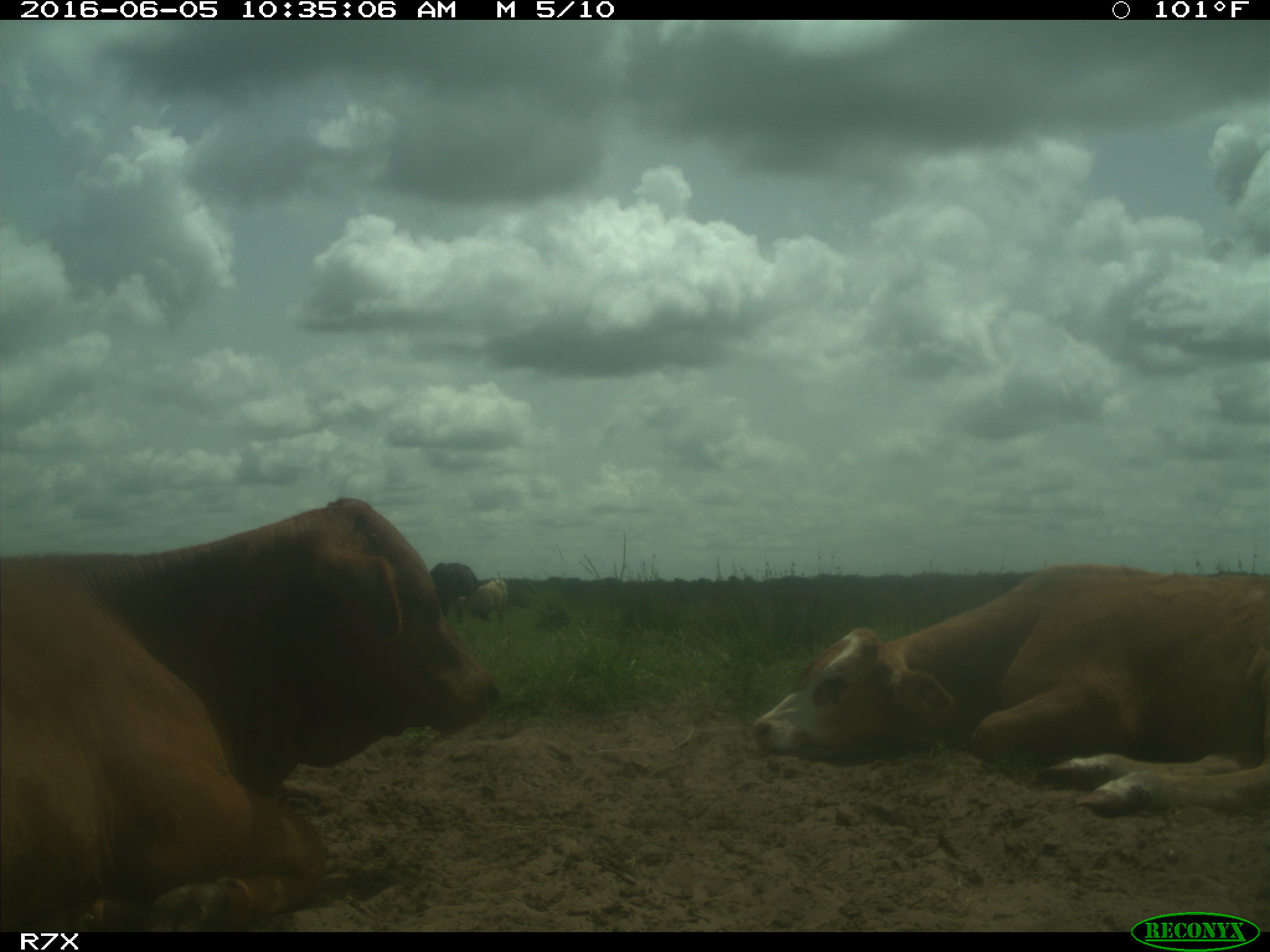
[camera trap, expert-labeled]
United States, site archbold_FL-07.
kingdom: Animalia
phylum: Chordata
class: Mammalia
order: Artiodactyla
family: Bovidae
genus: Bos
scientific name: Bos taurus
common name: domestic cow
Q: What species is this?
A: Bos taurus (domestic cow).